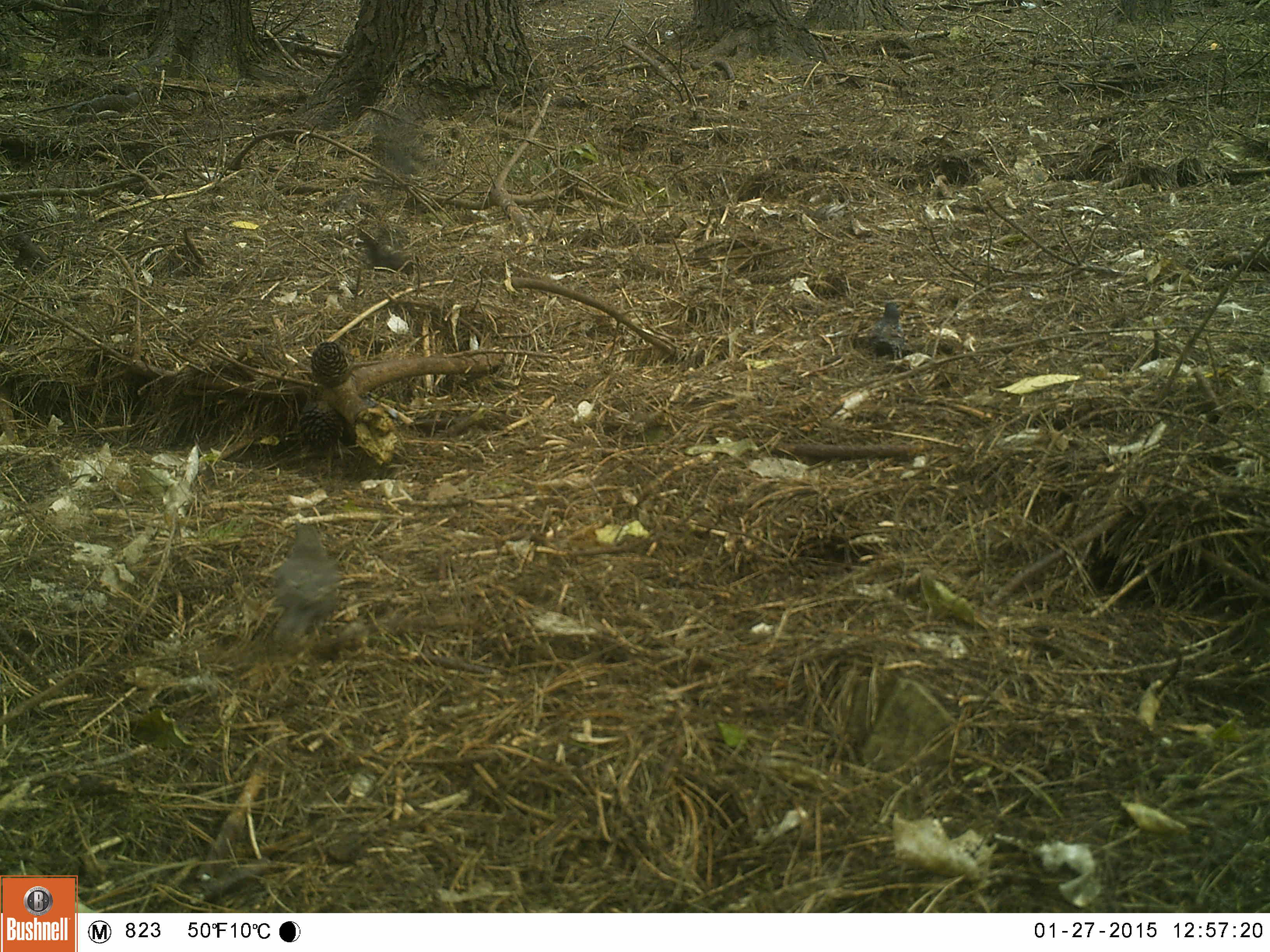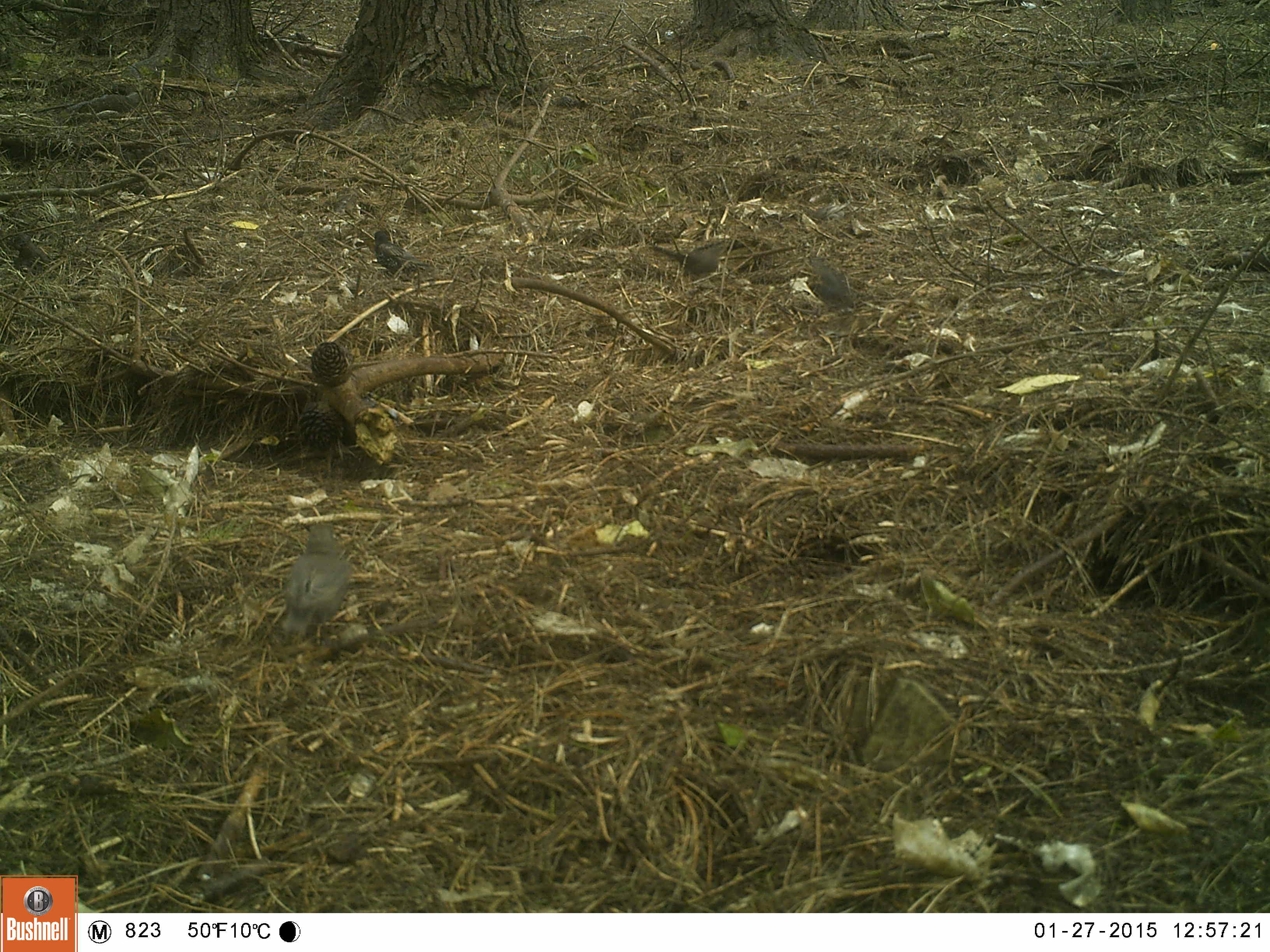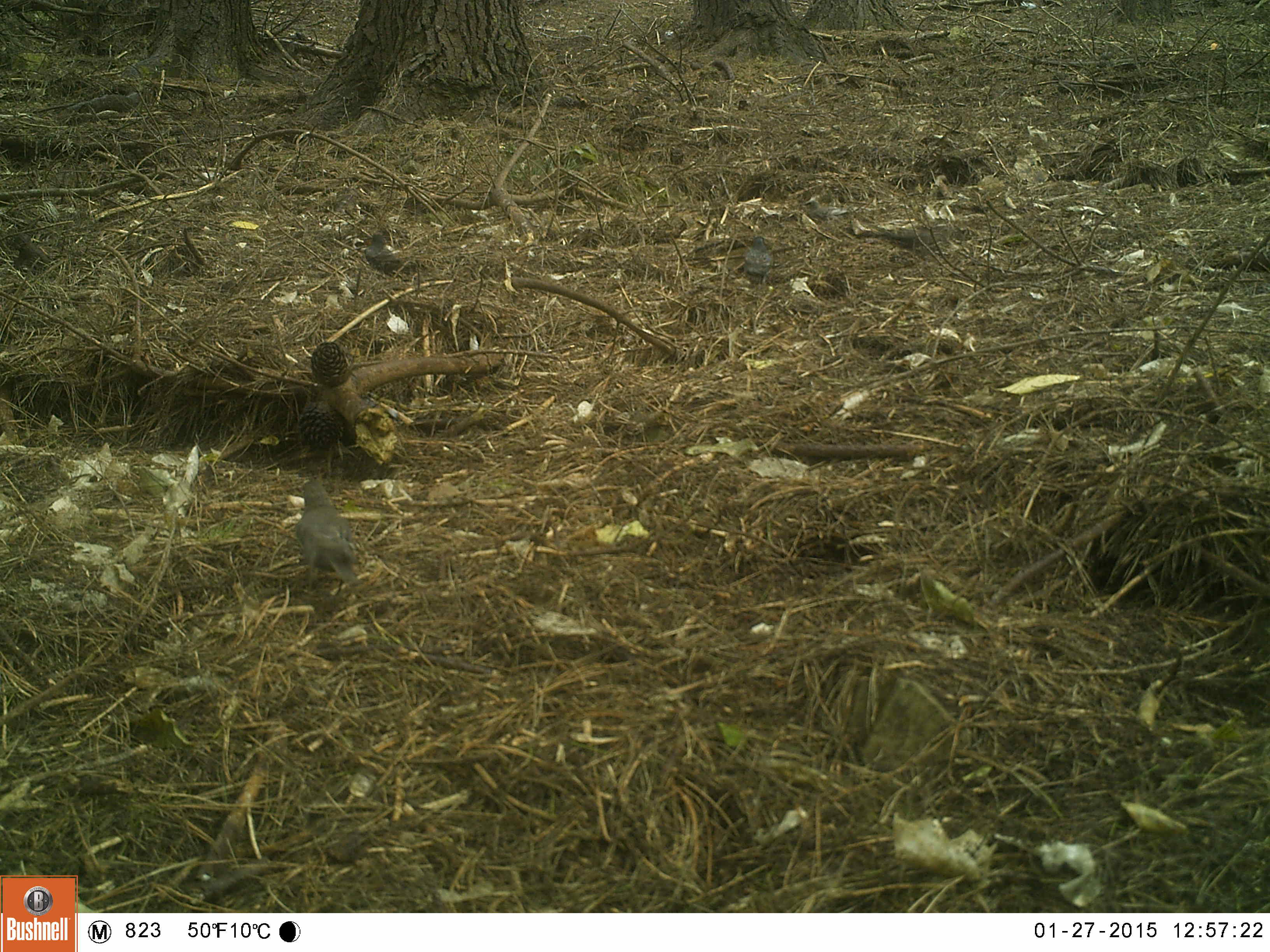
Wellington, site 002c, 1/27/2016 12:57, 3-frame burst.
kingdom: Animalia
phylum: Chordata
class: Aves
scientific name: Aves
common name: bird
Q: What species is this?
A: Bird (Aves).